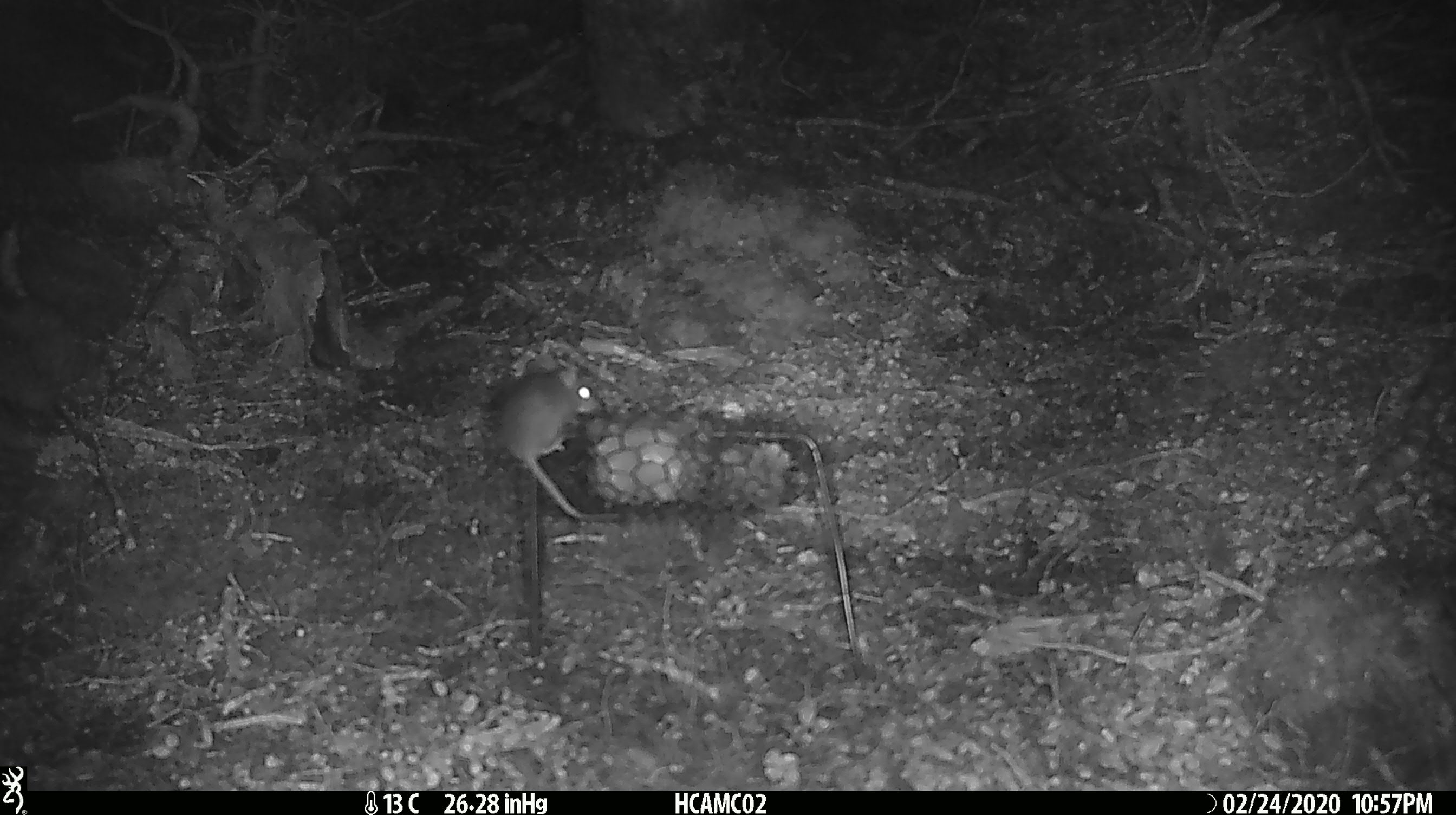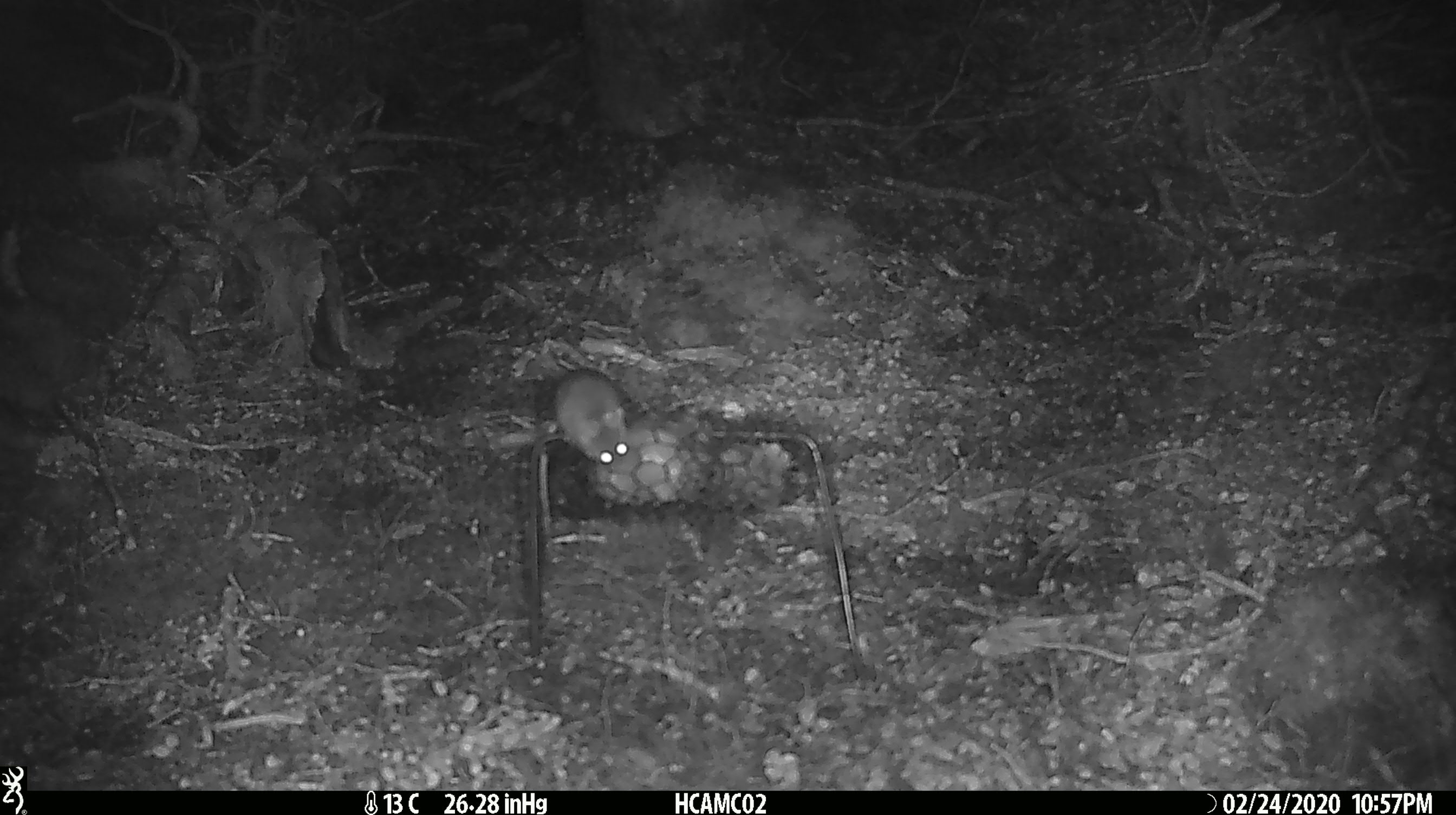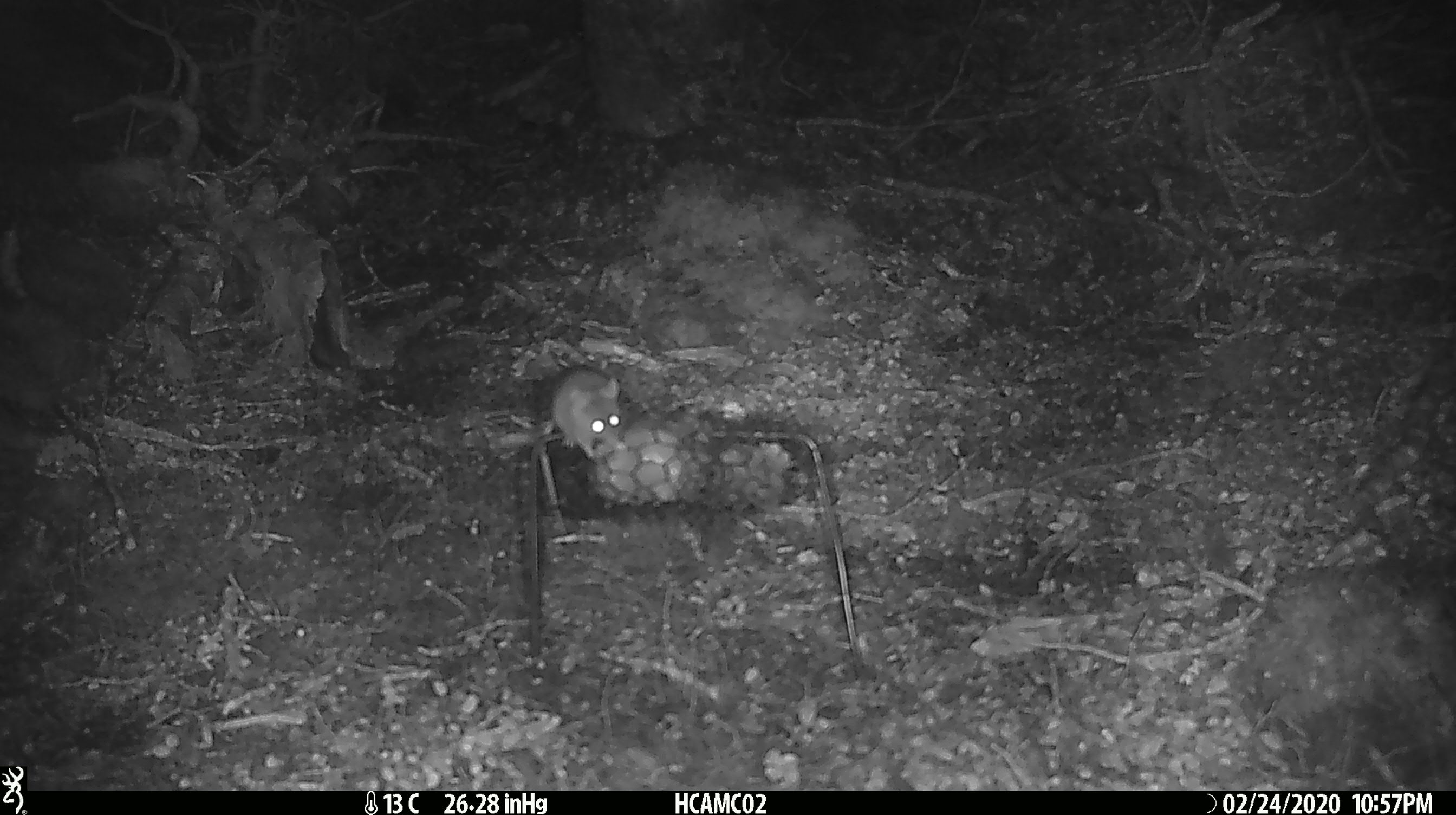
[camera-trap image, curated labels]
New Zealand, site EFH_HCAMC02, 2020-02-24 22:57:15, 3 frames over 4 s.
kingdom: Animalia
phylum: Chordata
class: Mammalia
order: Rodentia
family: Muridae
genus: Mus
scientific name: Mus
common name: mouse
Mouse (Mus).